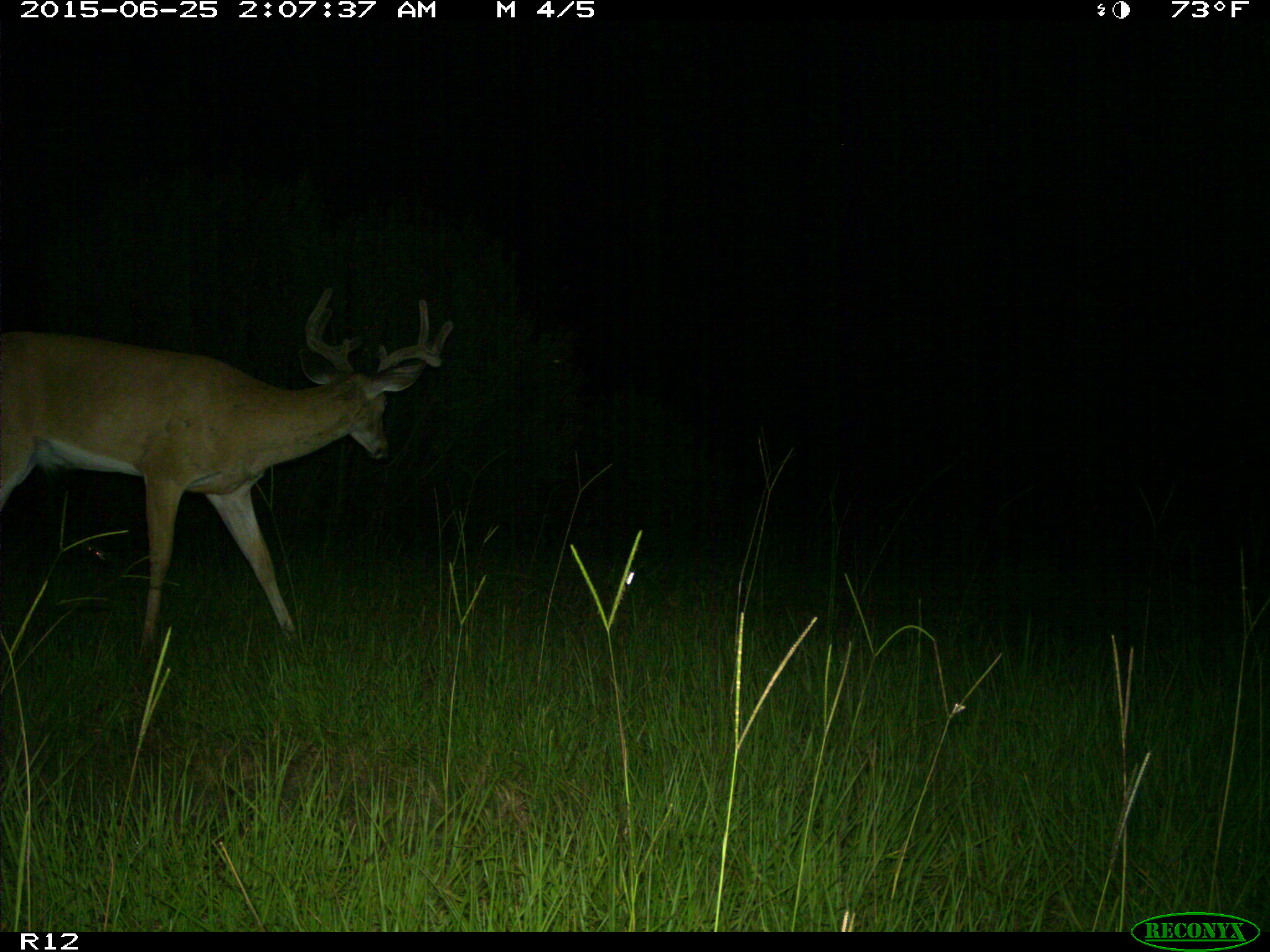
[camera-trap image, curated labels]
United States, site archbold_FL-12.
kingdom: Animalia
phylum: Chordata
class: Mammalia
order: Artiodactyla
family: Cervidae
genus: Odocoileus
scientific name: Odocoileus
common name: deer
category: unidentified deer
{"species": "unidentified deer (deer) (Odocoileus)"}